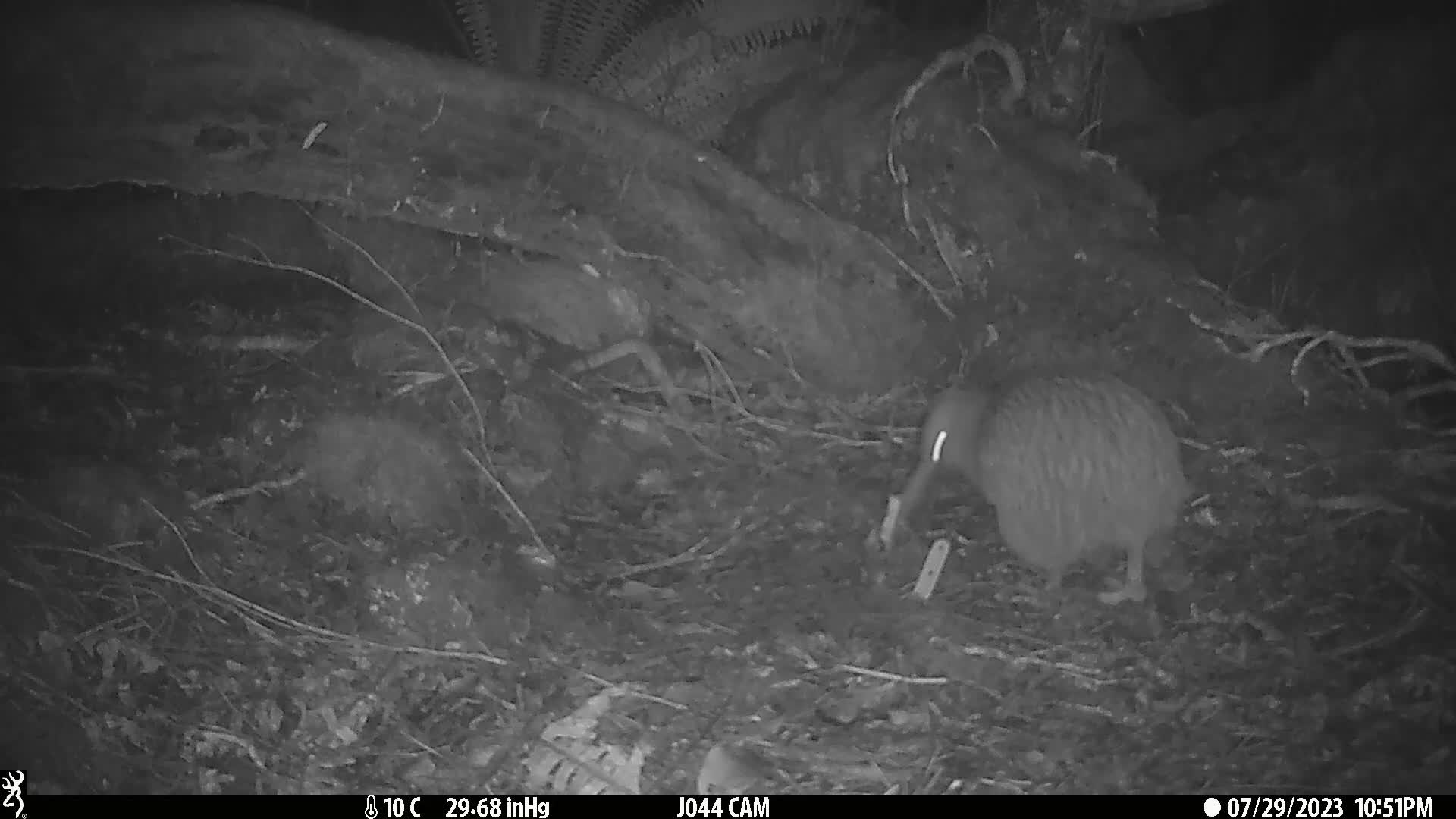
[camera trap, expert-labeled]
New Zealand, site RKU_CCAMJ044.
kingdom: Animalia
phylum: Chordata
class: Aves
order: Apterygiformes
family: Apterygidae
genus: Apteryx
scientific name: Apteryx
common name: kiwi